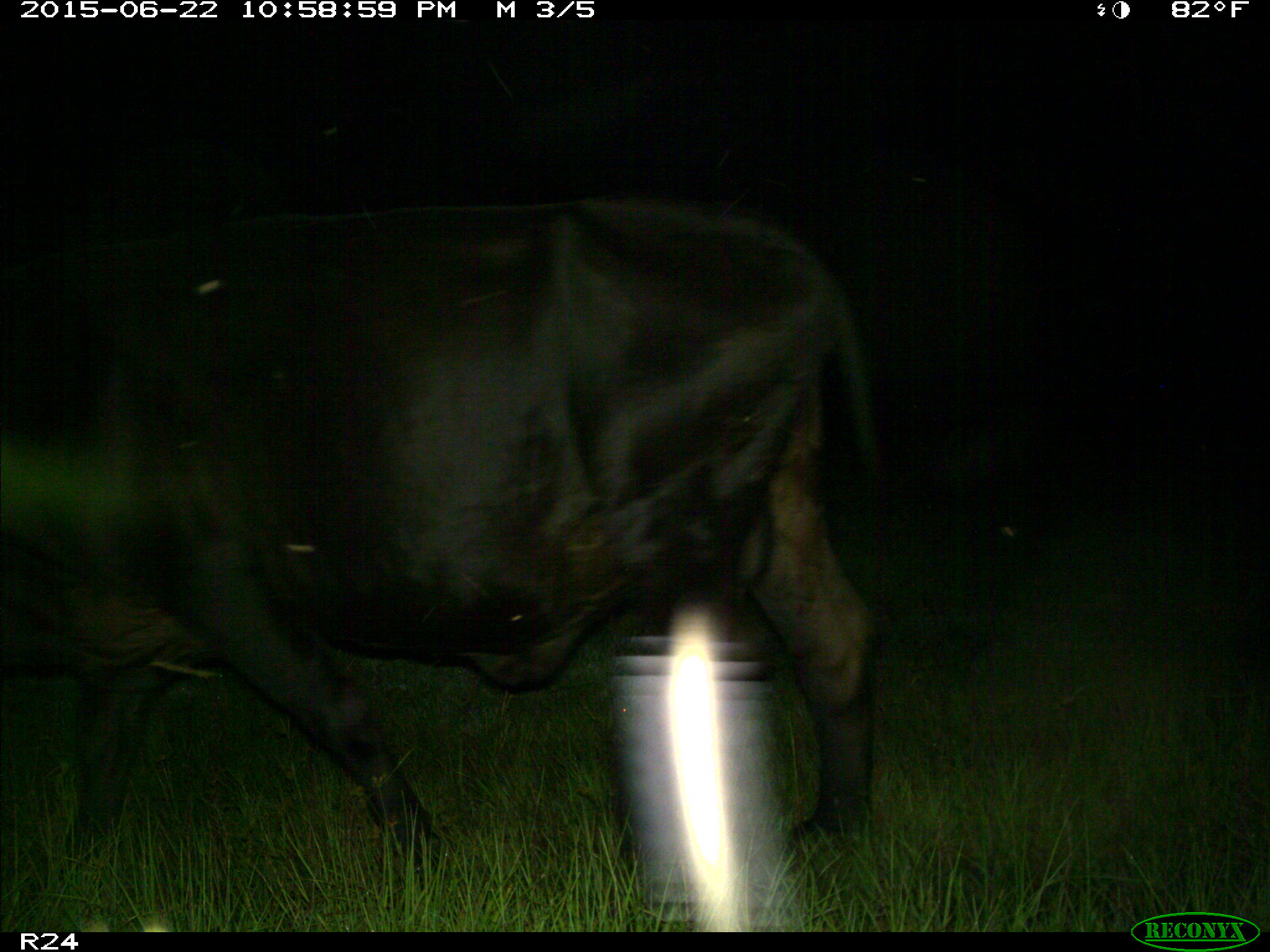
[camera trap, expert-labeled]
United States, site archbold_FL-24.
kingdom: Animalia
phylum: Chordata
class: Mammalia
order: Artiodactyla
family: Bovidae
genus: Bos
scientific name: Bos taurus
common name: domestic cow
Bos taurus (domestic cow).